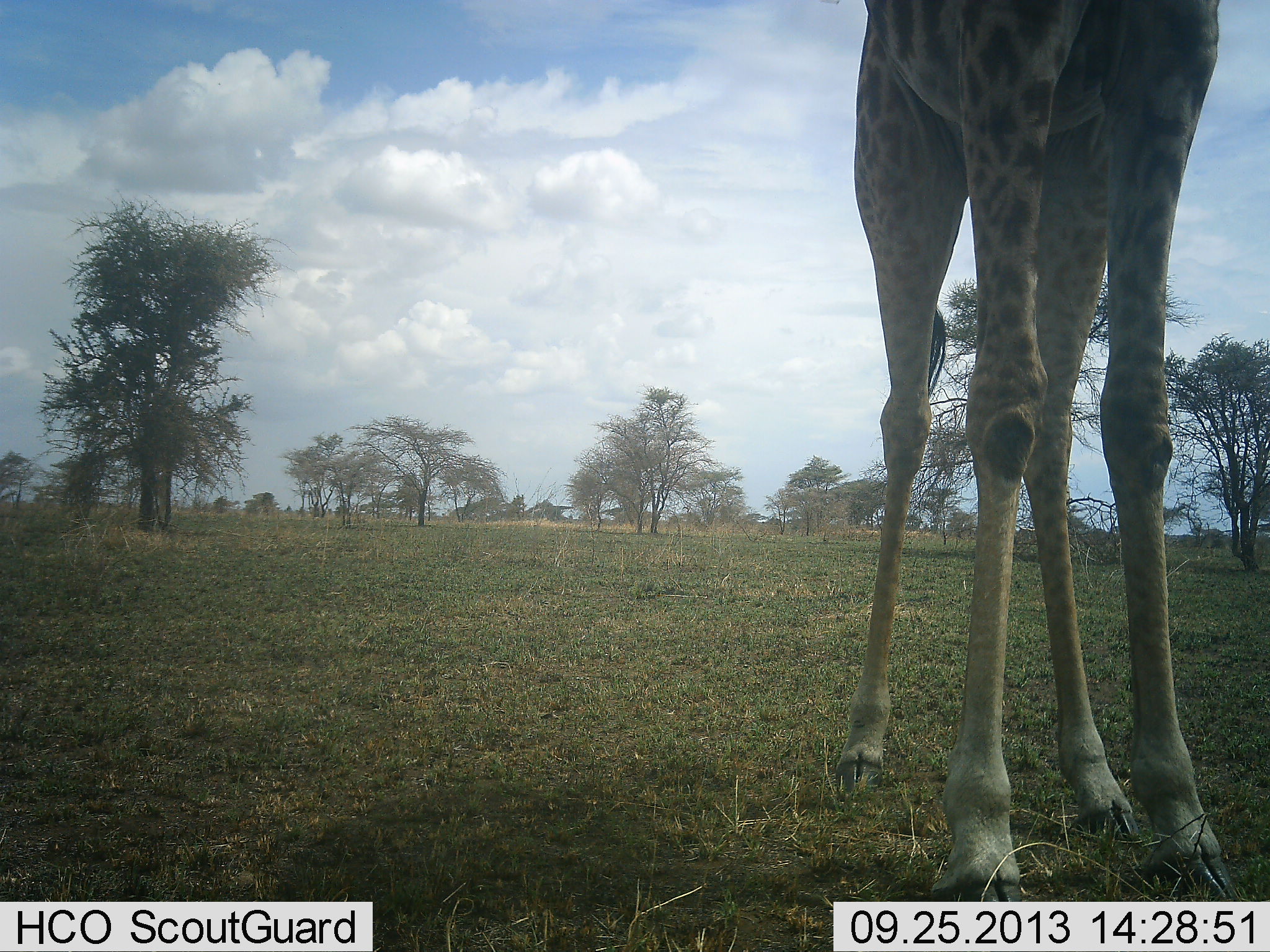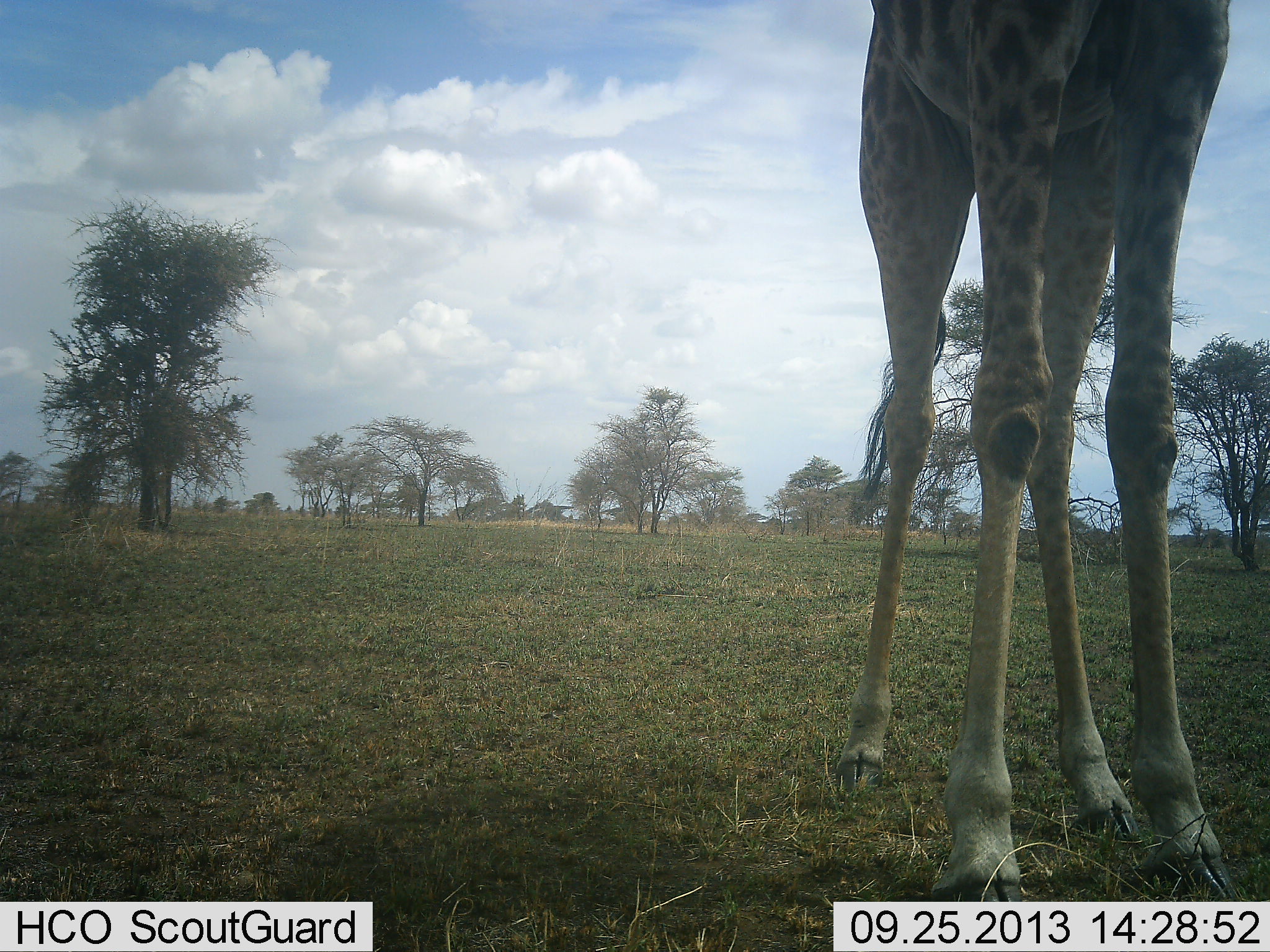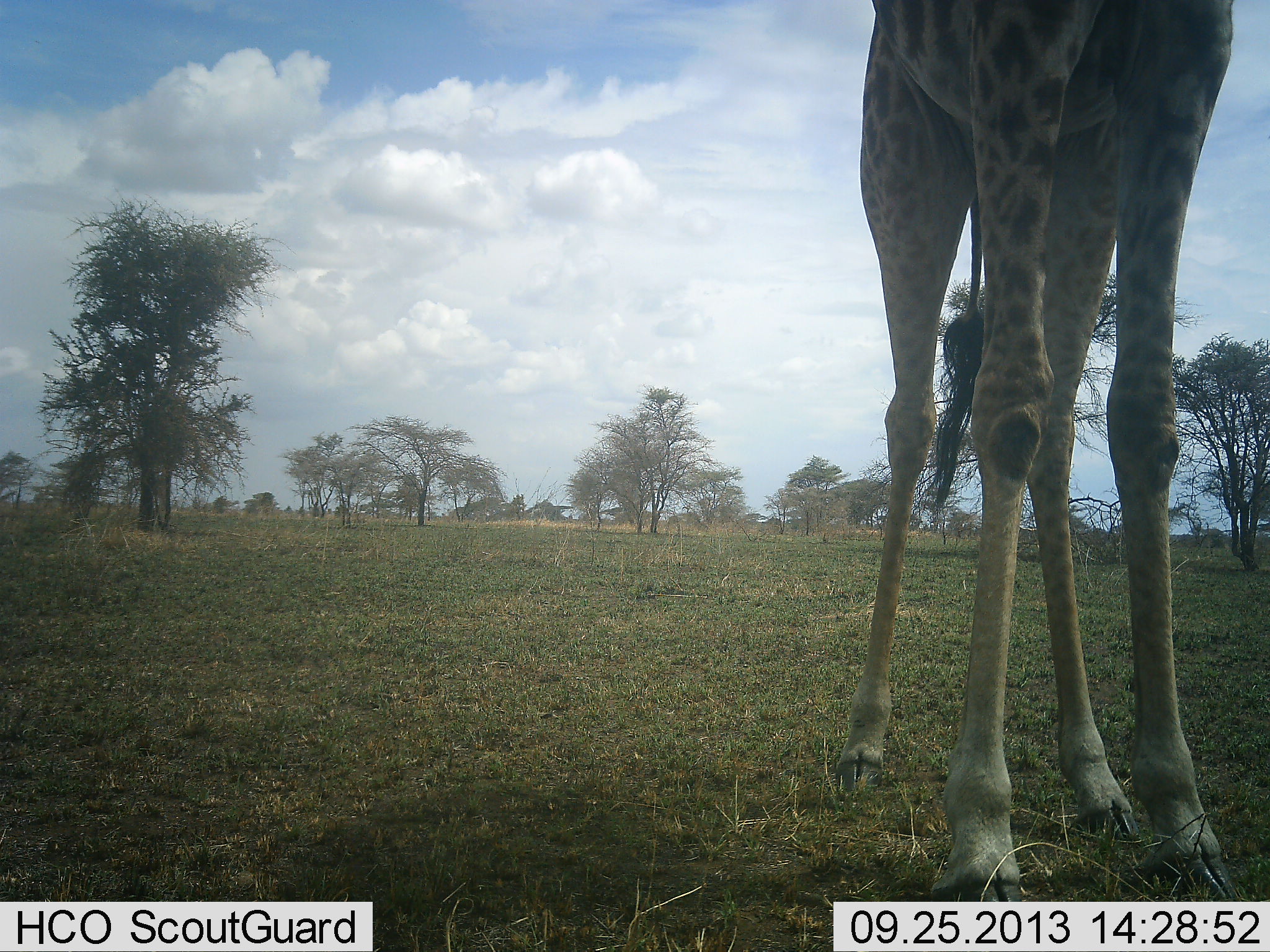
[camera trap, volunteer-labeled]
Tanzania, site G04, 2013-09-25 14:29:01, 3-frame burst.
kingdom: Animalia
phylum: Chordata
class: Mammalia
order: Artiodactyla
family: Giraffidae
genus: Giraffa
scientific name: Giraffa camelopardalis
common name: giraffe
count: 1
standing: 100%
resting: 4%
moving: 0%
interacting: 0%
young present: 0%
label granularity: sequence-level